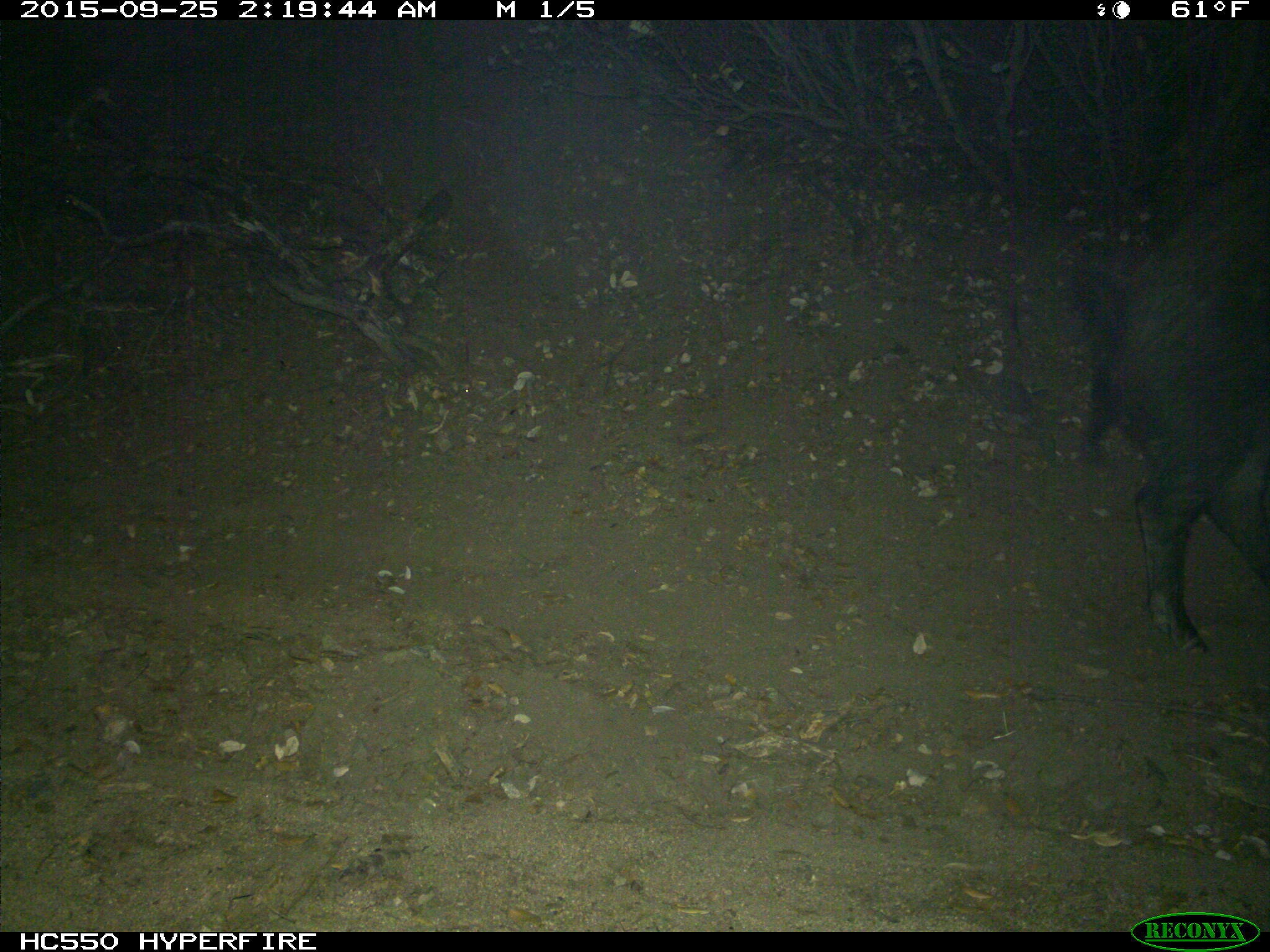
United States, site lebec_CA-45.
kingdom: Animalia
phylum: Chordata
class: Mammalia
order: Artiodactyla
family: Suidae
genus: Sus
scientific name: Sus scrofa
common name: wild boar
Sus scrofa (wild boar).